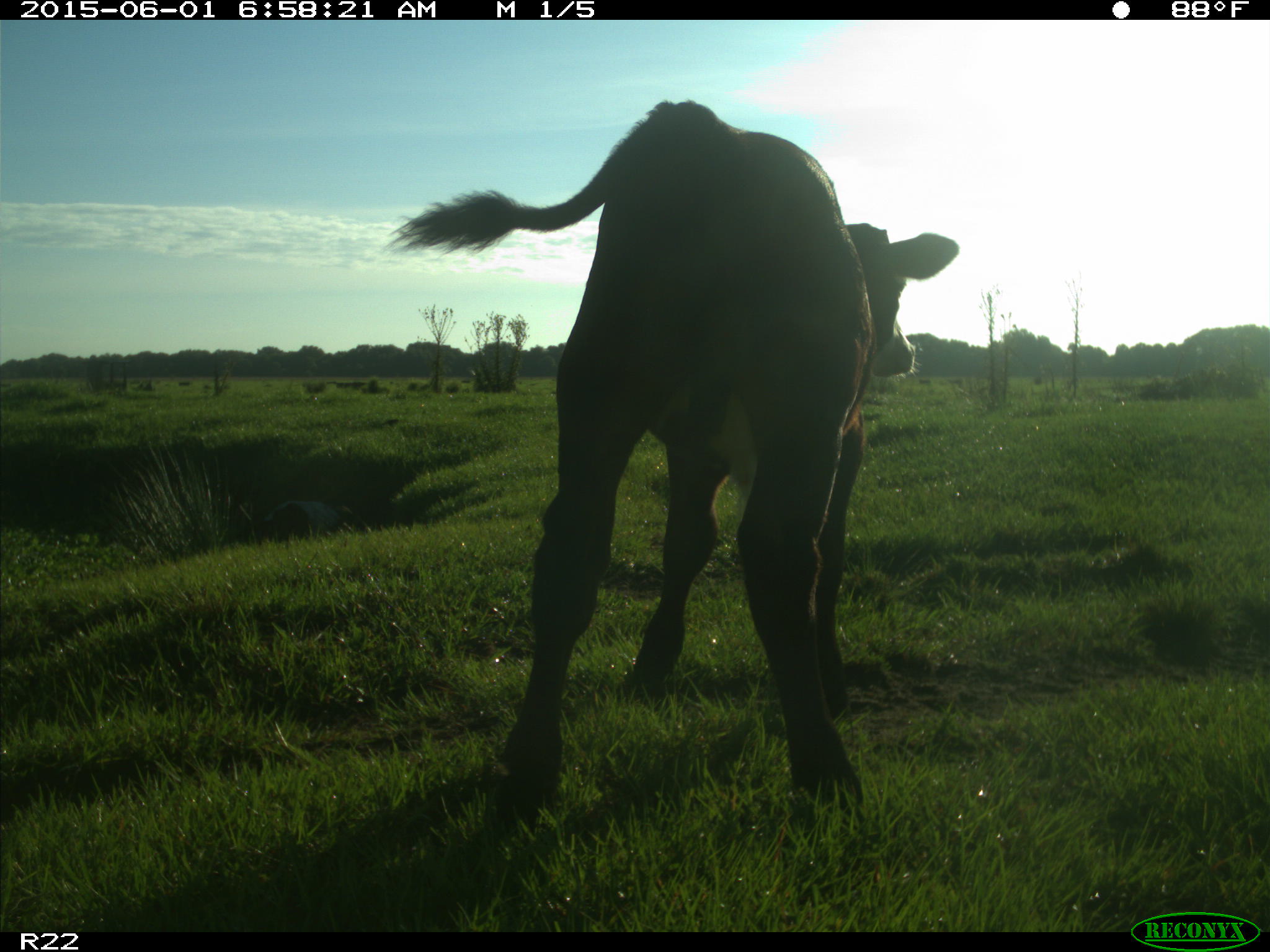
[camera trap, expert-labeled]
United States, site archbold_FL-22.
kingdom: Animalia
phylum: Chordata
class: Mammalia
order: Artiodactyla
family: Bovidae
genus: Bos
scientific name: Bos taurus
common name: domestic cow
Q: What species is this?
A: Bos taurus (domestic cow).